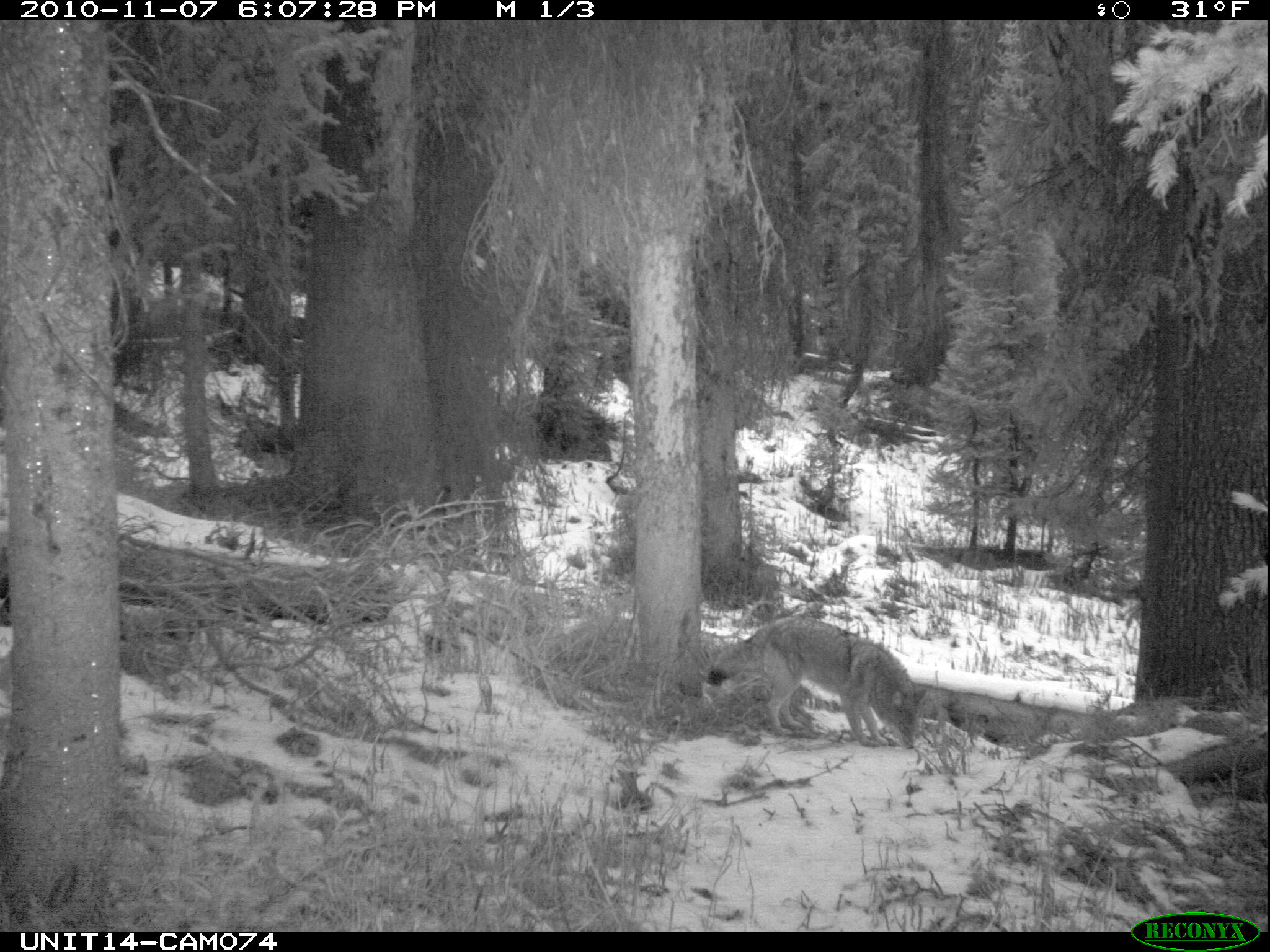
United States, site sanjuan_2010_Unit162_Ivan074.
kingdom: Animalia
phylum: Chordata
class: Mammalia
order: Carnivora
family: Canidae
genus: Canis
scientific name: Canis latrans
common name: coyote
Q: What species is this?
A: Canis latrans (coyote).